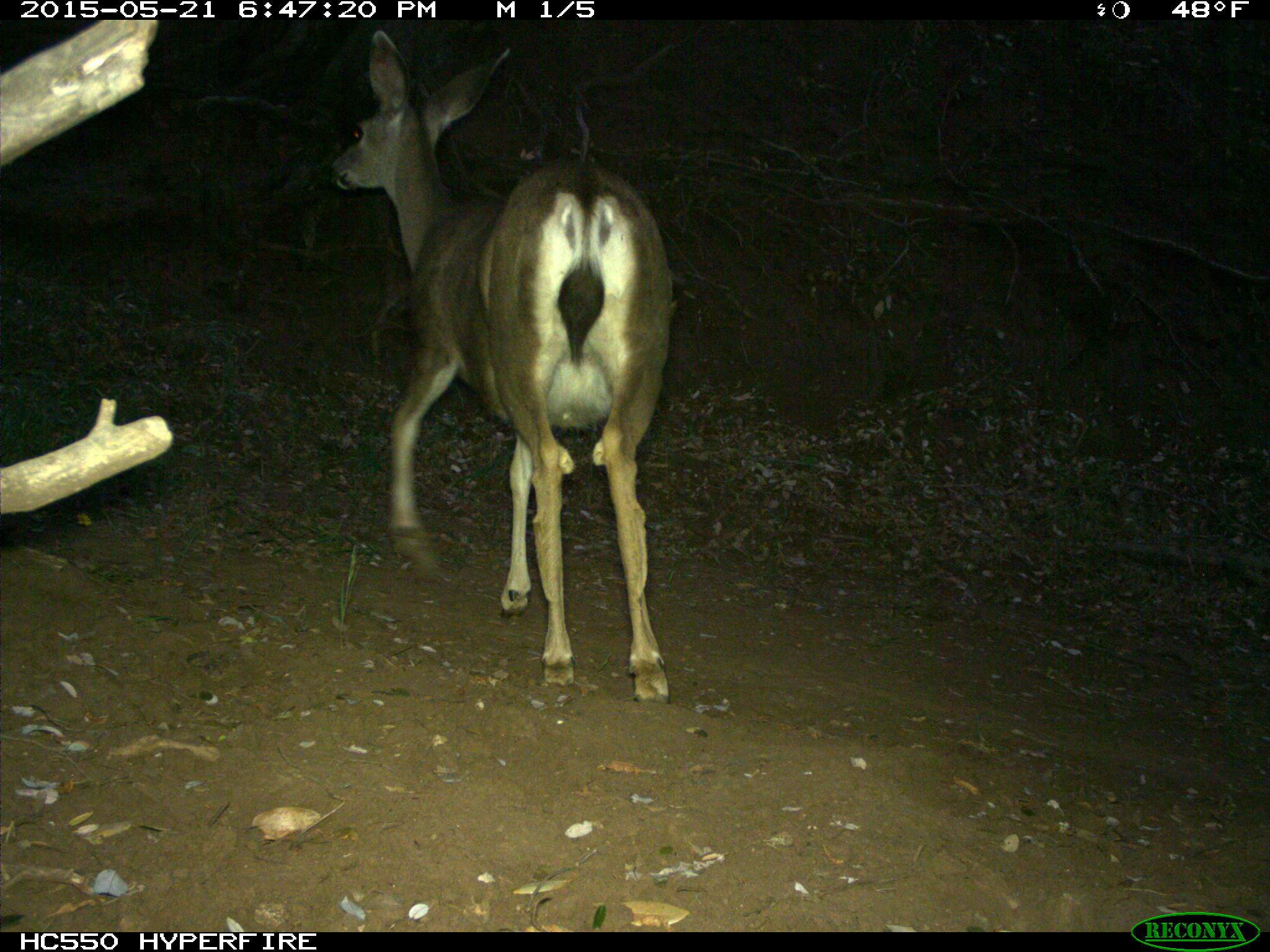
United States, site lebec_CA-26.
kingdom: Animalia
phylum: Chordata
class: Mammalia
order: Artiodactyla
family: Cervidae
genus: Odocoileus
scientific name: Odocoileus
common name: deer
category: unidentified deer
Unidentified deer (deer) (Odocoileus).